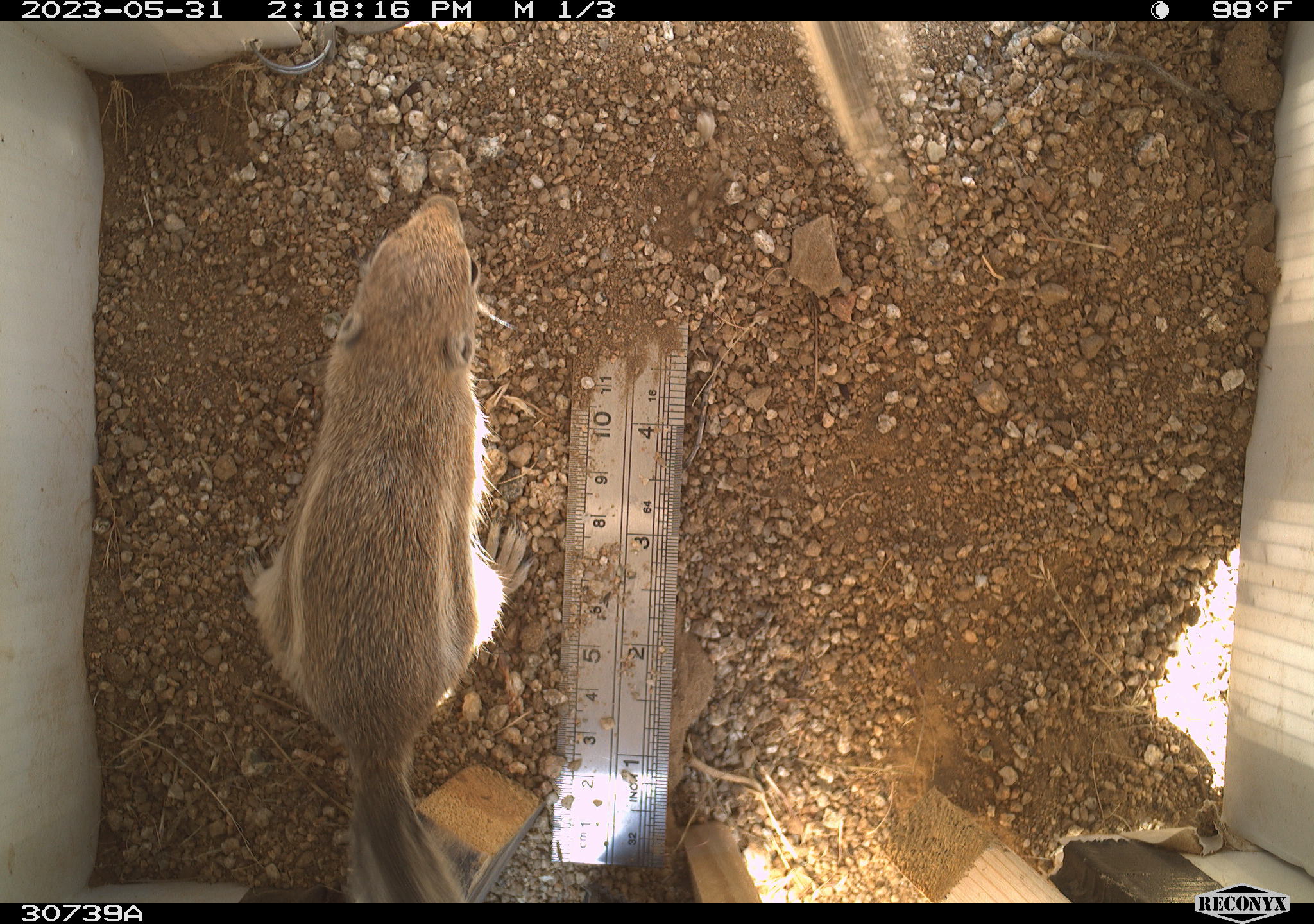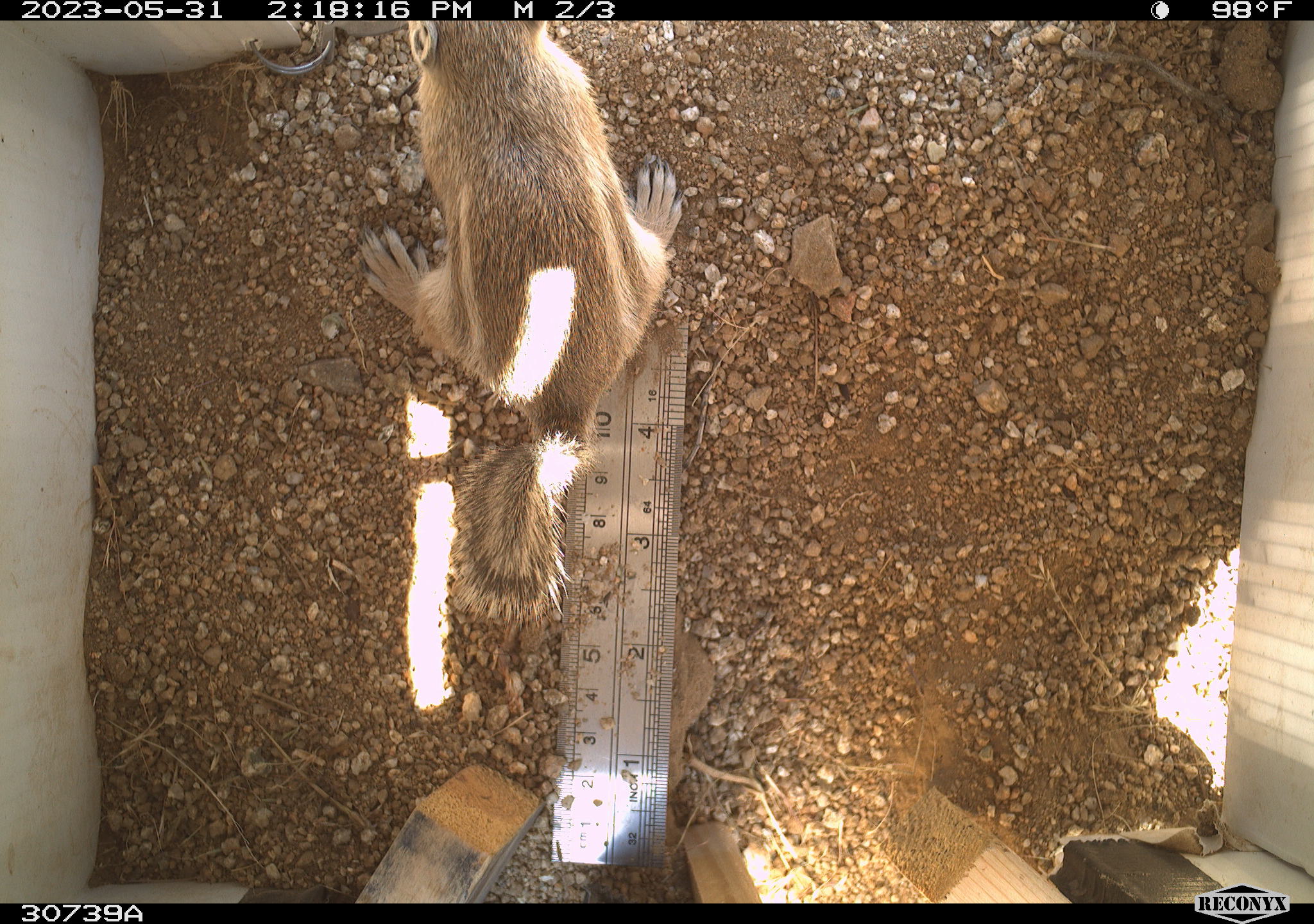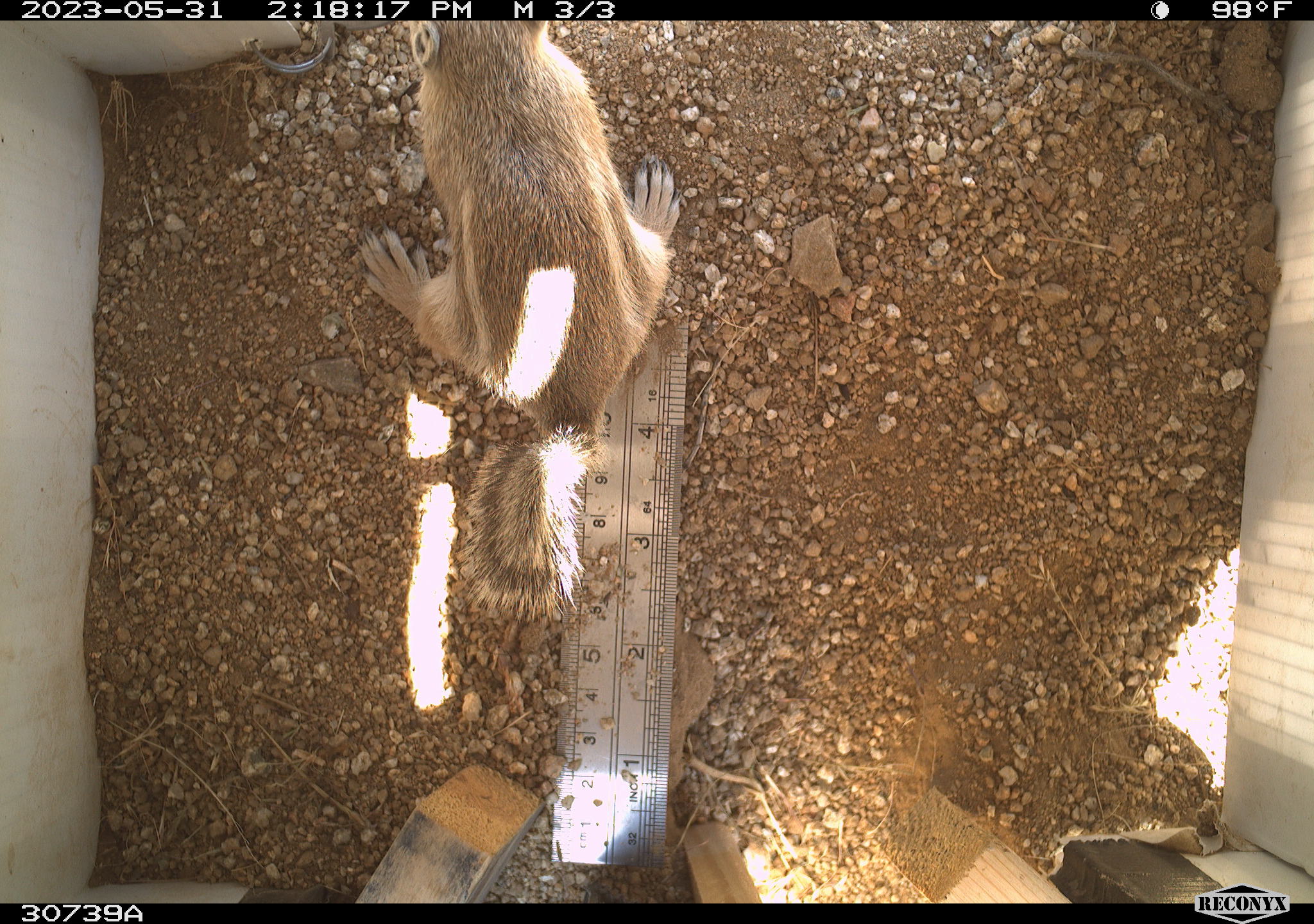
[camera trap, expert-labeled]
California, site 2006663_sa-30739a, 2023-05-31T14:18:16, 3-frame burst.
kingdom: Animalia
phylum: Chordata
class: Mammalia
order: Rodentia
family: Sciuridae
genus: Ammospermophilus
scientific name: Ammospermophilus leucurus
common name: white-tailed antelope squirrel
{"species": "white-tailed antelope squirrel (Ammospermophilus leucurus)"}